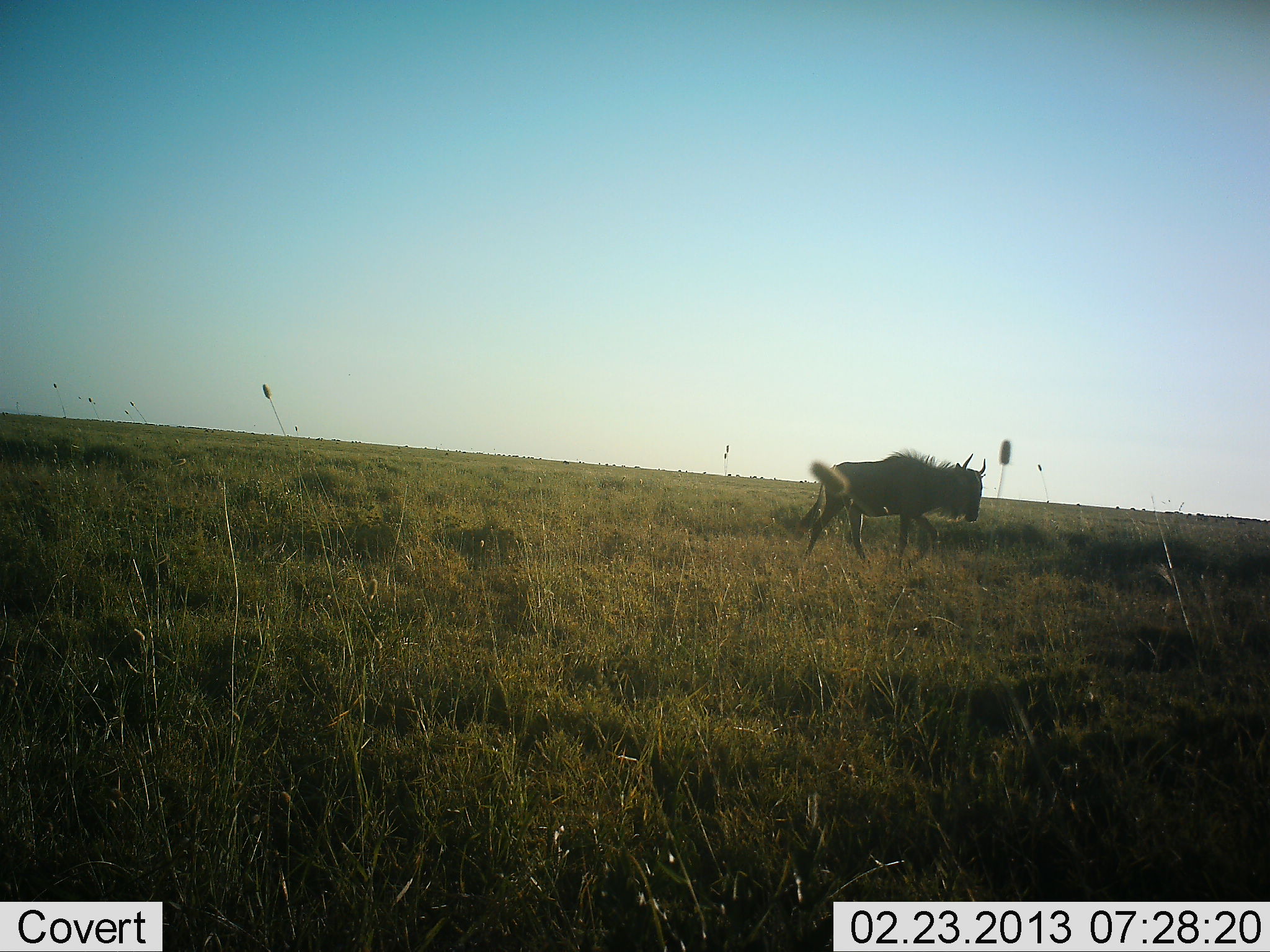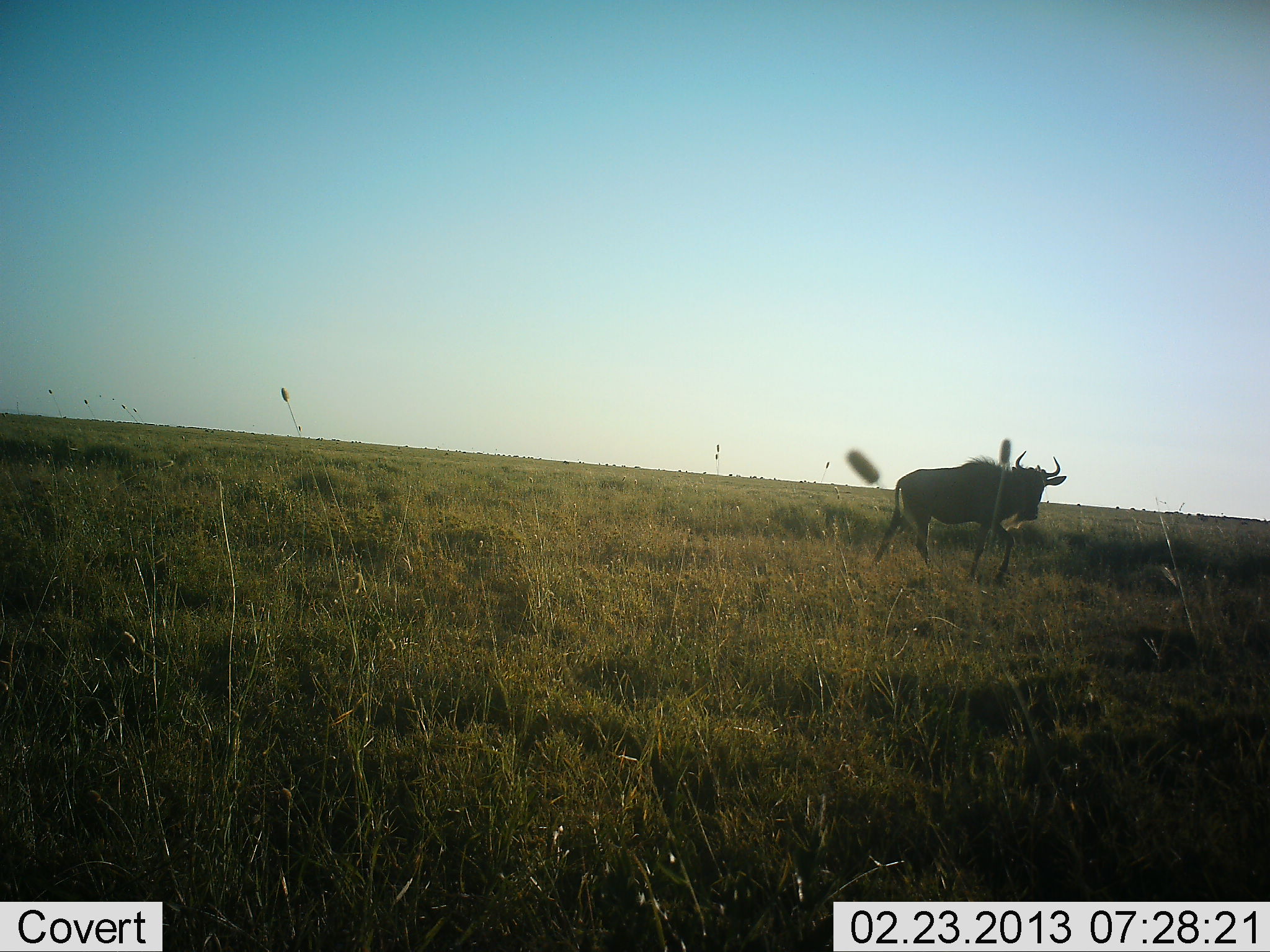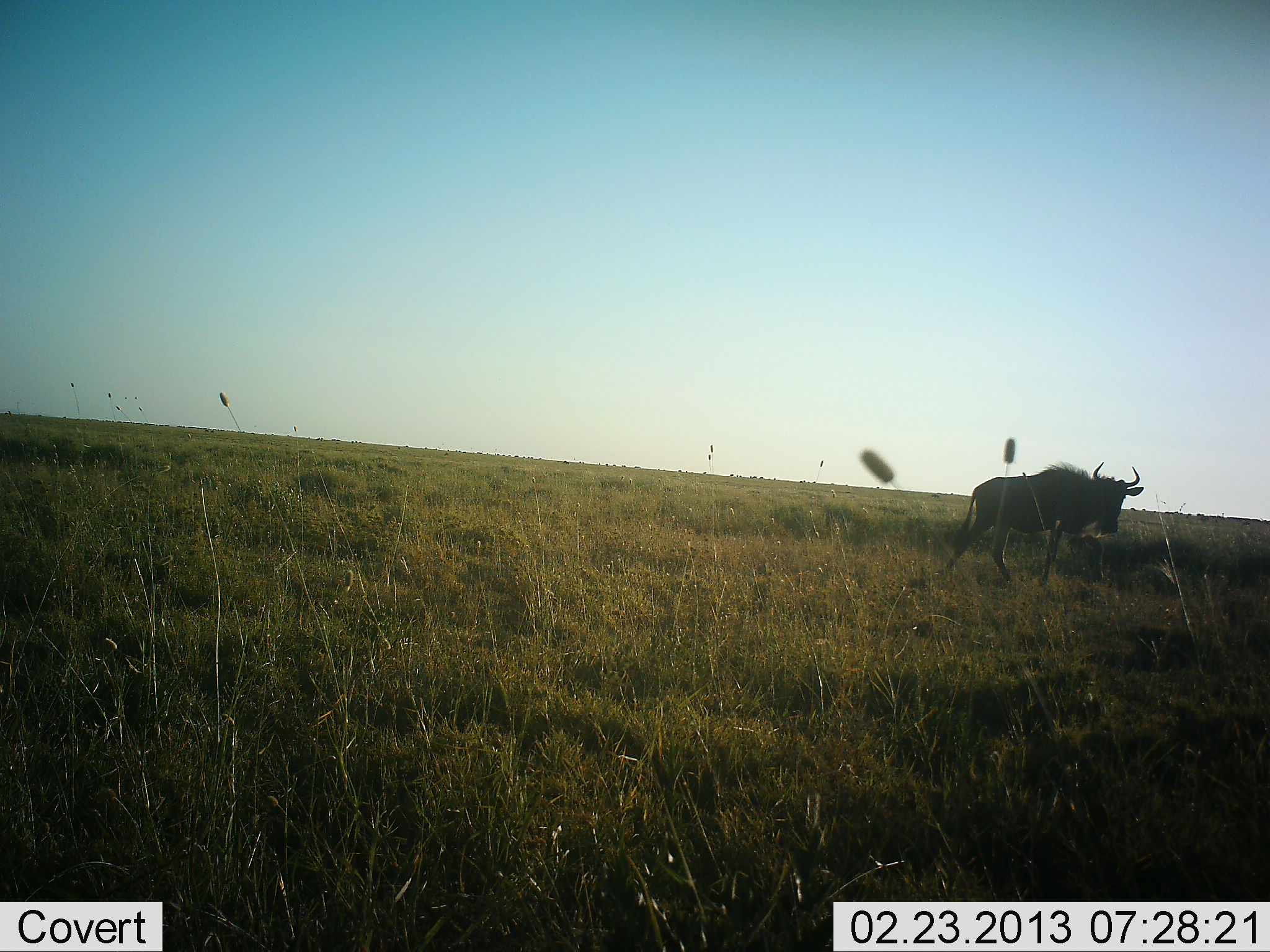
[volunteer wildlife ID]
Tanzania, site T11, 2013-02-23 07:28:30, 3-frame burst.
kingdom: Animalia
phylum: Chordata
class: Mammalia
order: Artiodactyla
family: Bovidae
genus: Connochaetes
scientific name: Connochaetes taurinus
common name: blue wildebeest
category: wildebeest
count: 1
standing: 8%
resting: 0%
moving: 95%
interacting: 0%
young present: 0%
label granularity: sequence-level